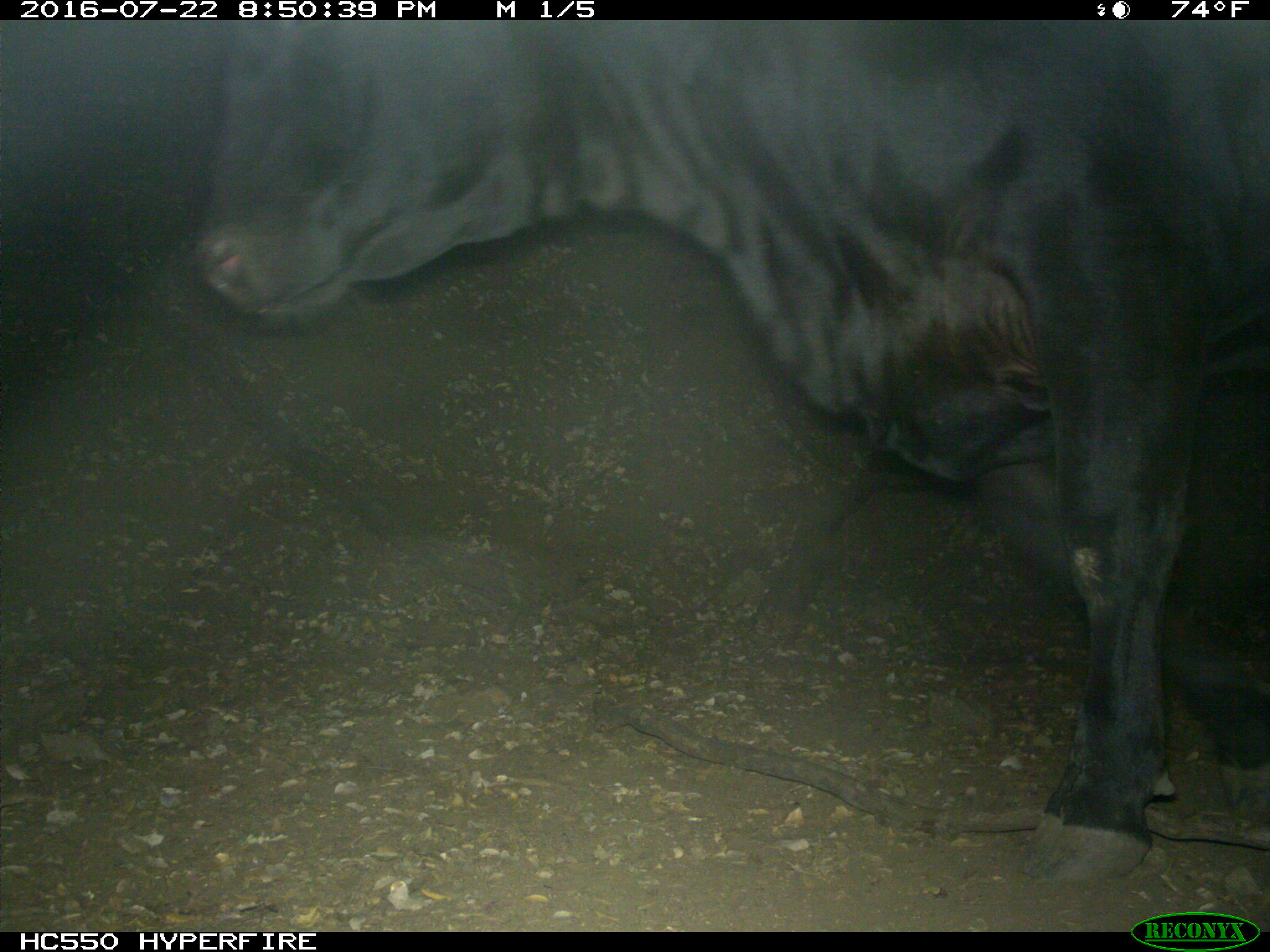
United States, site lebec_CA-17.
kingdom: Animalia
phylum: Chordata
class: Mammalia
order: Artiodactyla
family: Bovidae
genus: Bos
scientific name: Bos taurus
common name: domestic cow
Bos taurus (domestic cow).